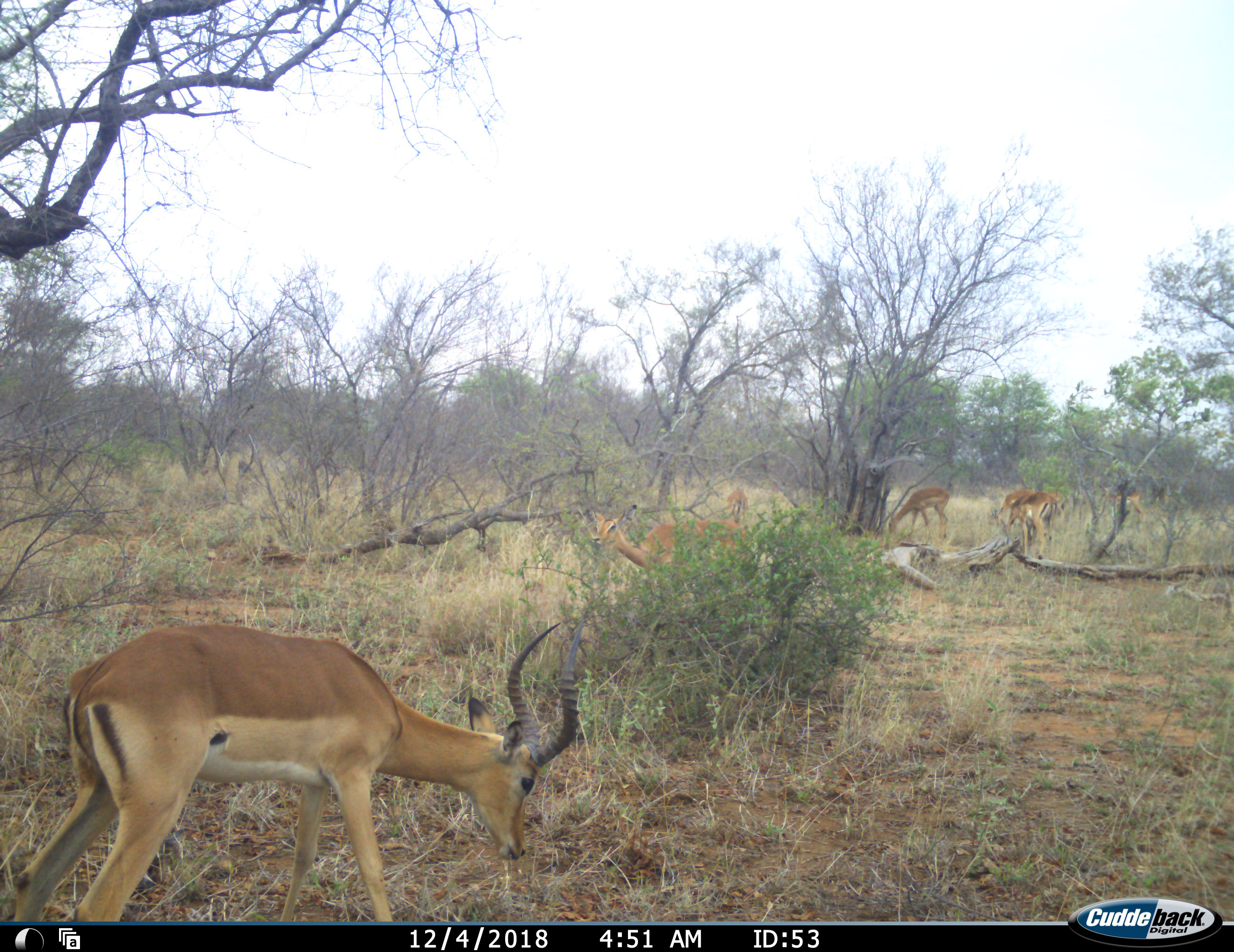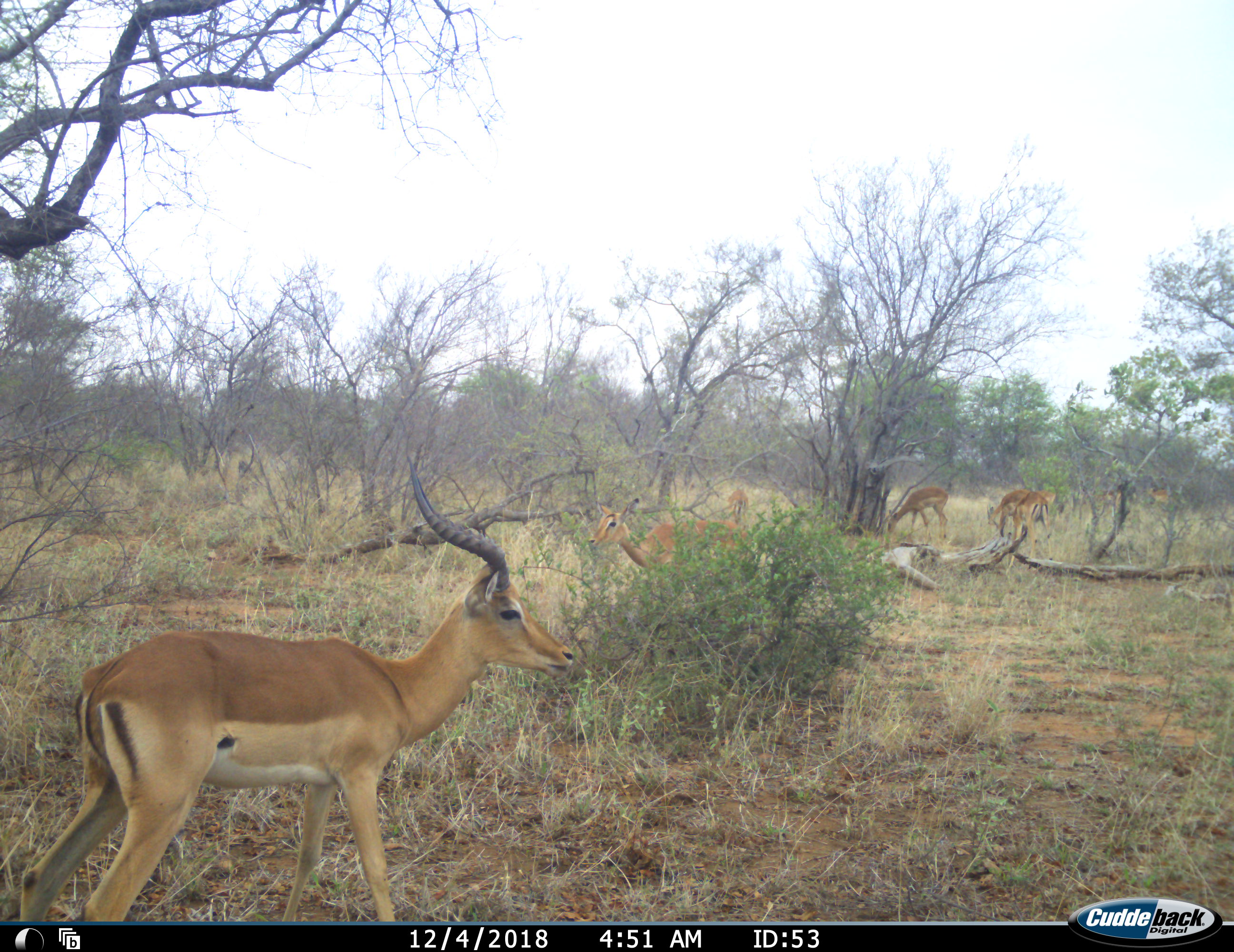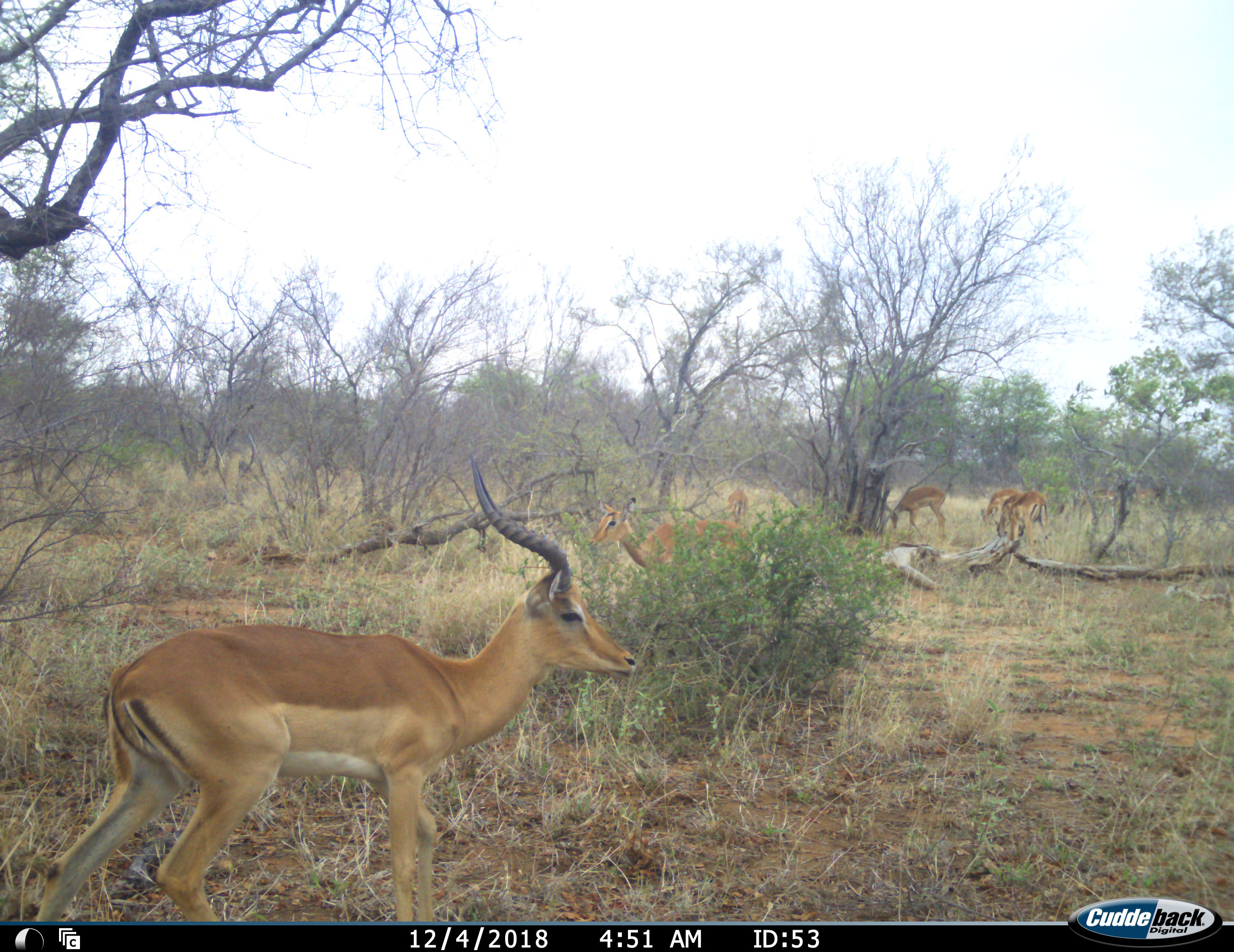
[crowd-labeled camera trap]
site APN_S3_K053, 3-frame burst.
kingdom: Animalia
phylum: Chordata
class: Mammalia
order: Artiodactyla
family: Bovidae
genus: Aepyceros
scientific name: Aepyceros melampus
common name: impala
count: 7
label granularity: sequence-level